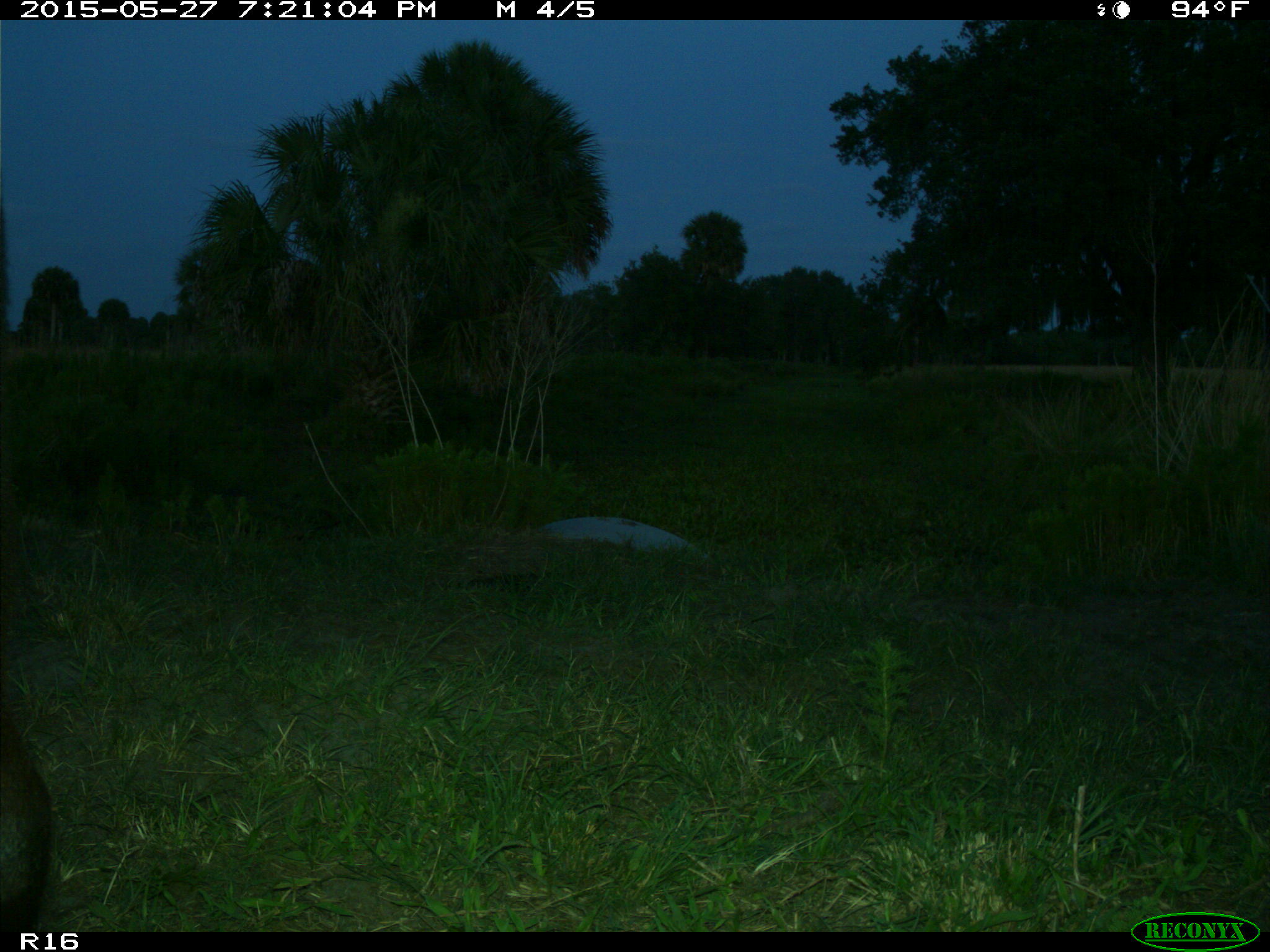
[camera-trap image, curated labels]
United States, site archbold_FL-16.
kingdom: Animalia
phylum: Chordata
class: Mammalia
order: Artiodactyla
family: Bovidae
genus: Bos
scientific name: Bos taurus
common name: domestic cow